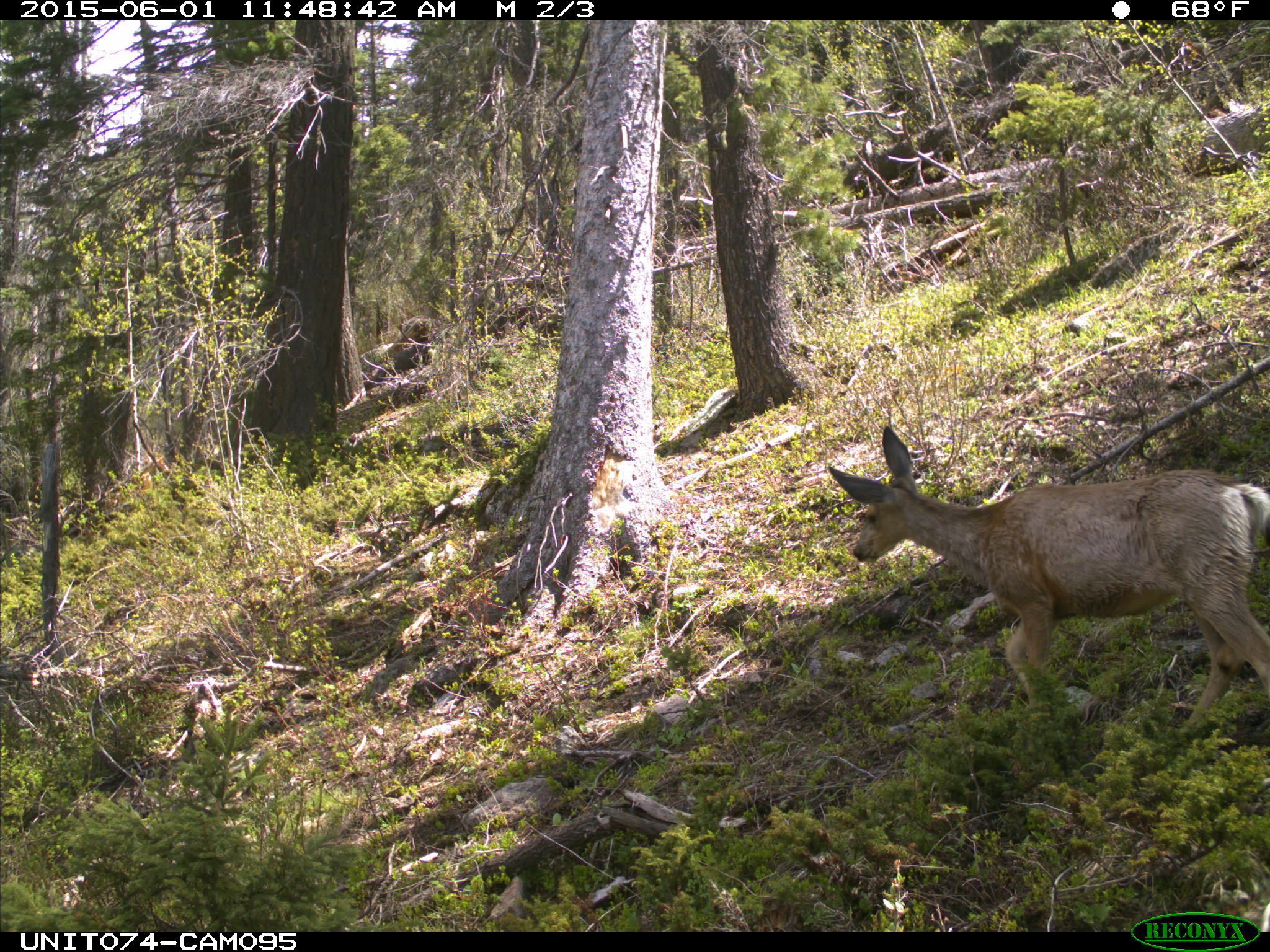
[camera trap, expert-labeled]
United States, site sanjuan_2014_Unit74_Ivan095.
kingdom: Animalia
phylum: Chordata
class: Mammalia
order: Artiodactyla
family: Cervidae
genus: Odocoileus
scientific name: Odocoileus hemionus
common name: mule deer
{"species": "Odocoileus hemionus (mule deer)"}